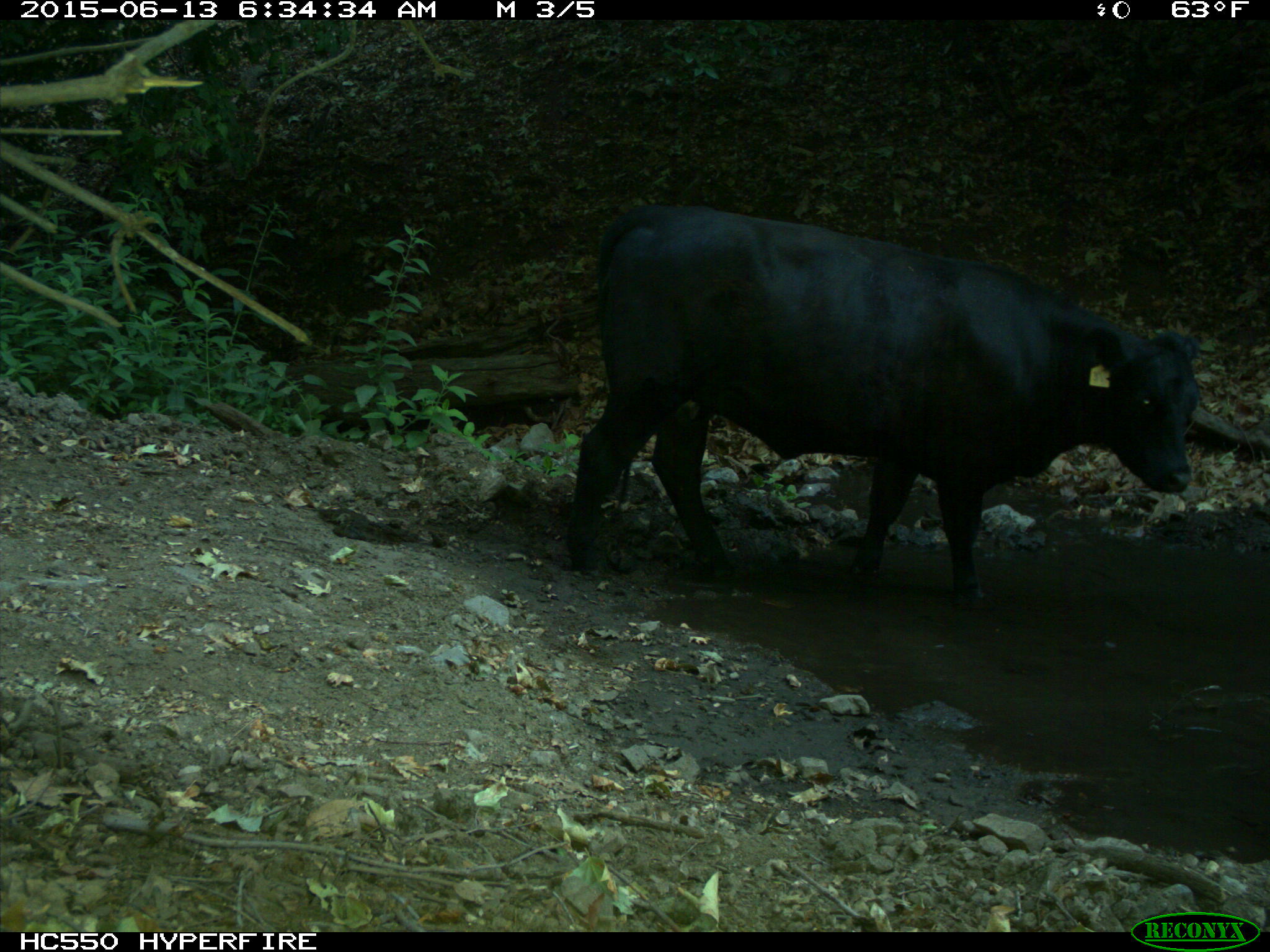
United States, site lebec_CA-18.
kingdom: Animalia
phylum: Chordata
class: Mammalia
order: Artiodactyla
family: Bovidae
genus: Bos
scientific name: Bos taurus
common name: domestic cow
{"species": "Bos taurus (domestic cow)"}